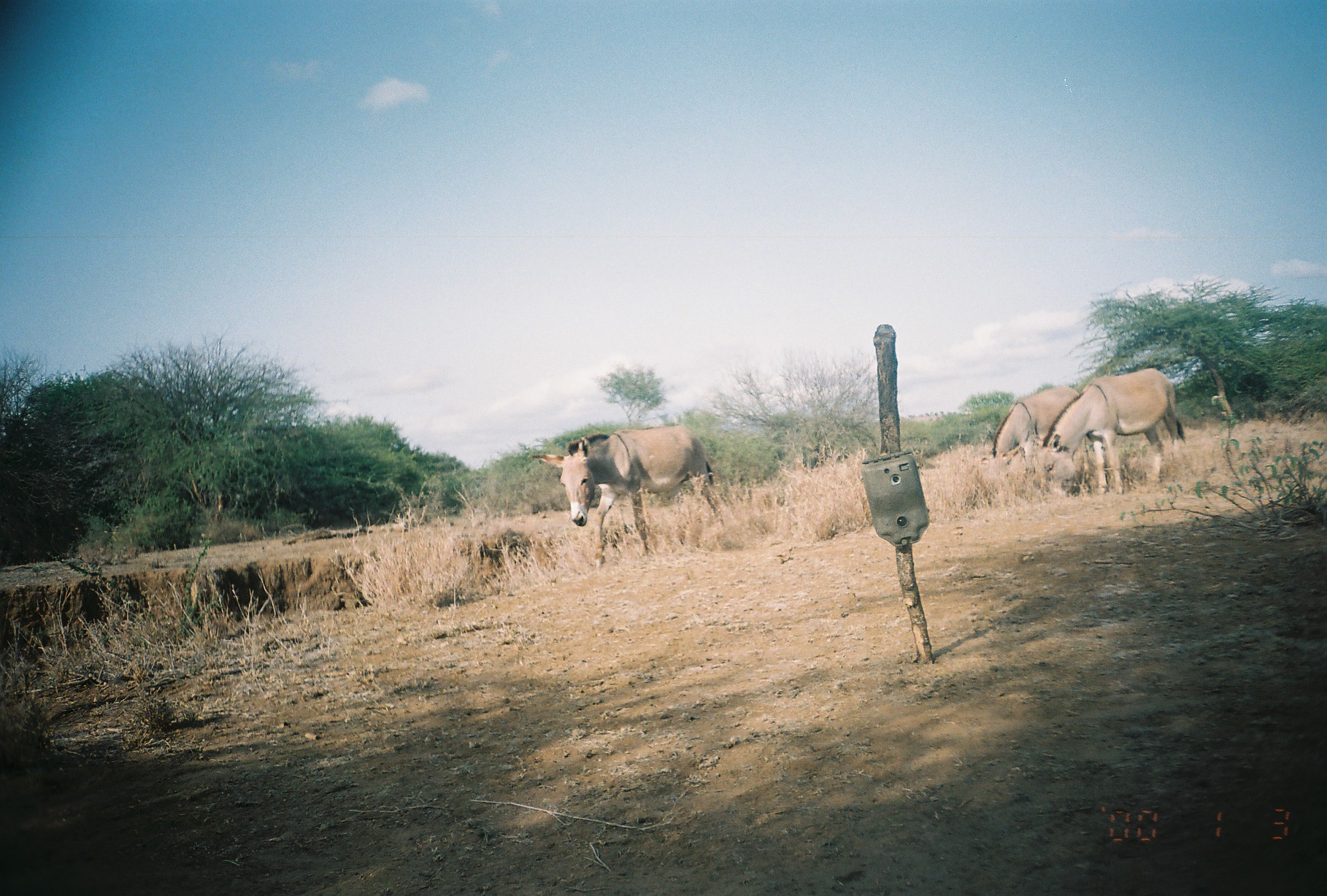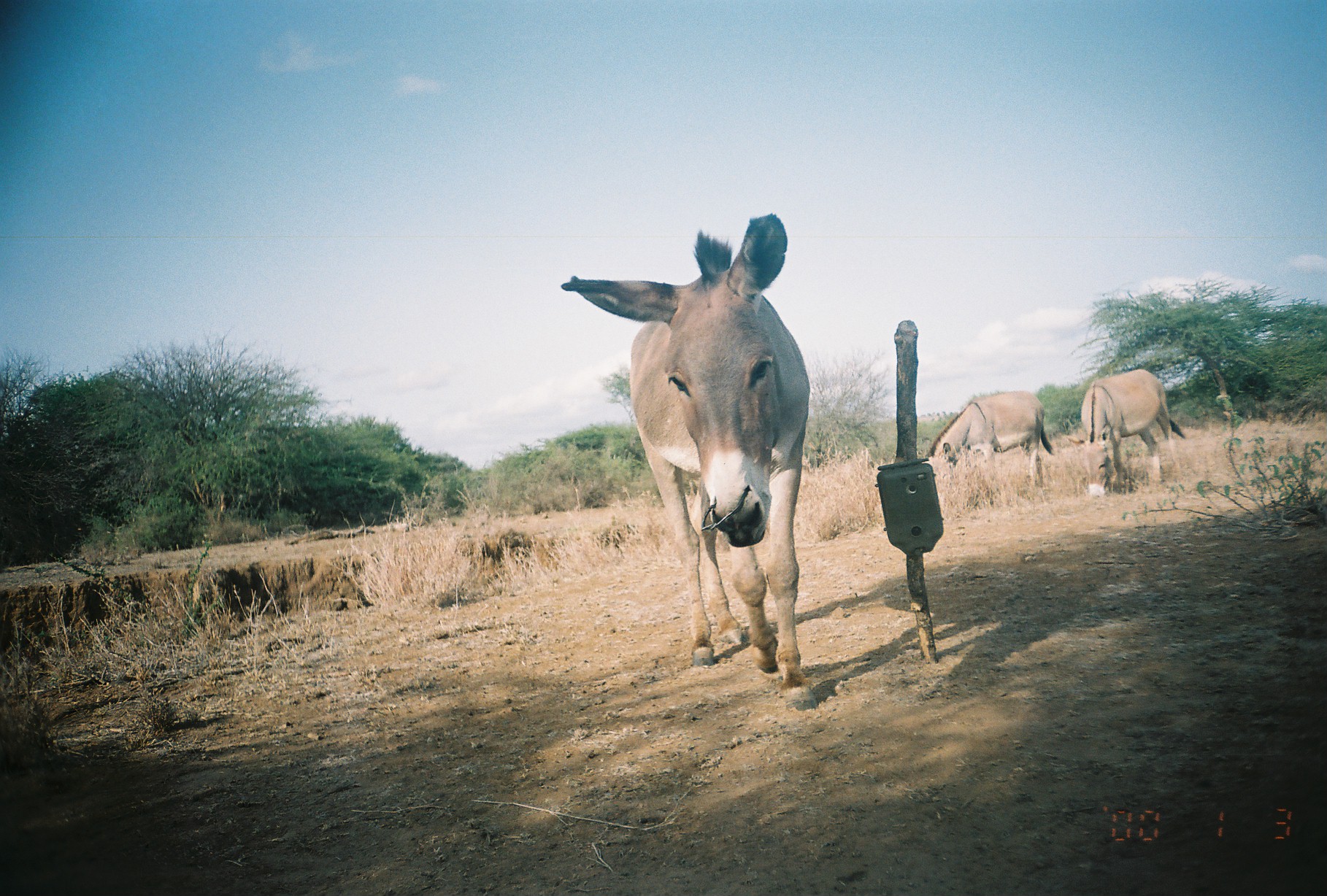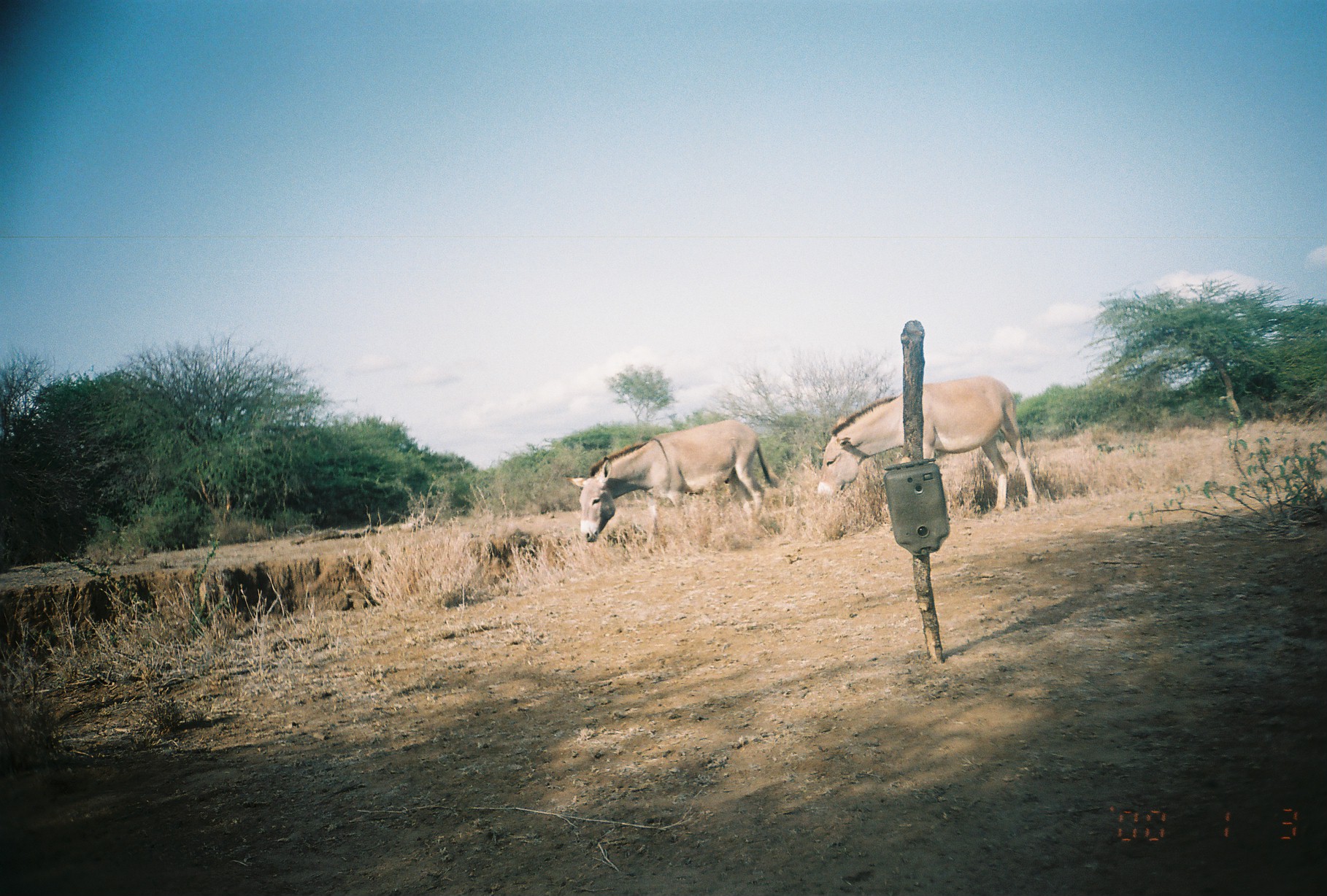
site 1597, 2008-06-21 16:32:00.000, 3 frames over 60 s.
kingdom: Animalia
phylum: Chordata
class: Mammalia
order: Perissodactyla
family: Equidae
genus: Equus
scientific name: Equus africanus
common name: african wild ass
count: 3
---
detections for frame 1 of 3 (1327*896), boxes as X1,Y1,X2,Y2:
equus africanus: 529,424,727,575; 1032,367,1187,495; 978,383,1083,494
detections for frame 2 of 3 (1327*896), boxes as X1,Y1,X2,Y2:
equus africanus: 560,212,815,708; 1064,368,1186,498; 923,389,1055,506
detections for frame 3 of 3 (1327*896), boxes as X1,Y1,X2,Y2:
equus africanus: 816,374,1040,518; 562,418,779,554